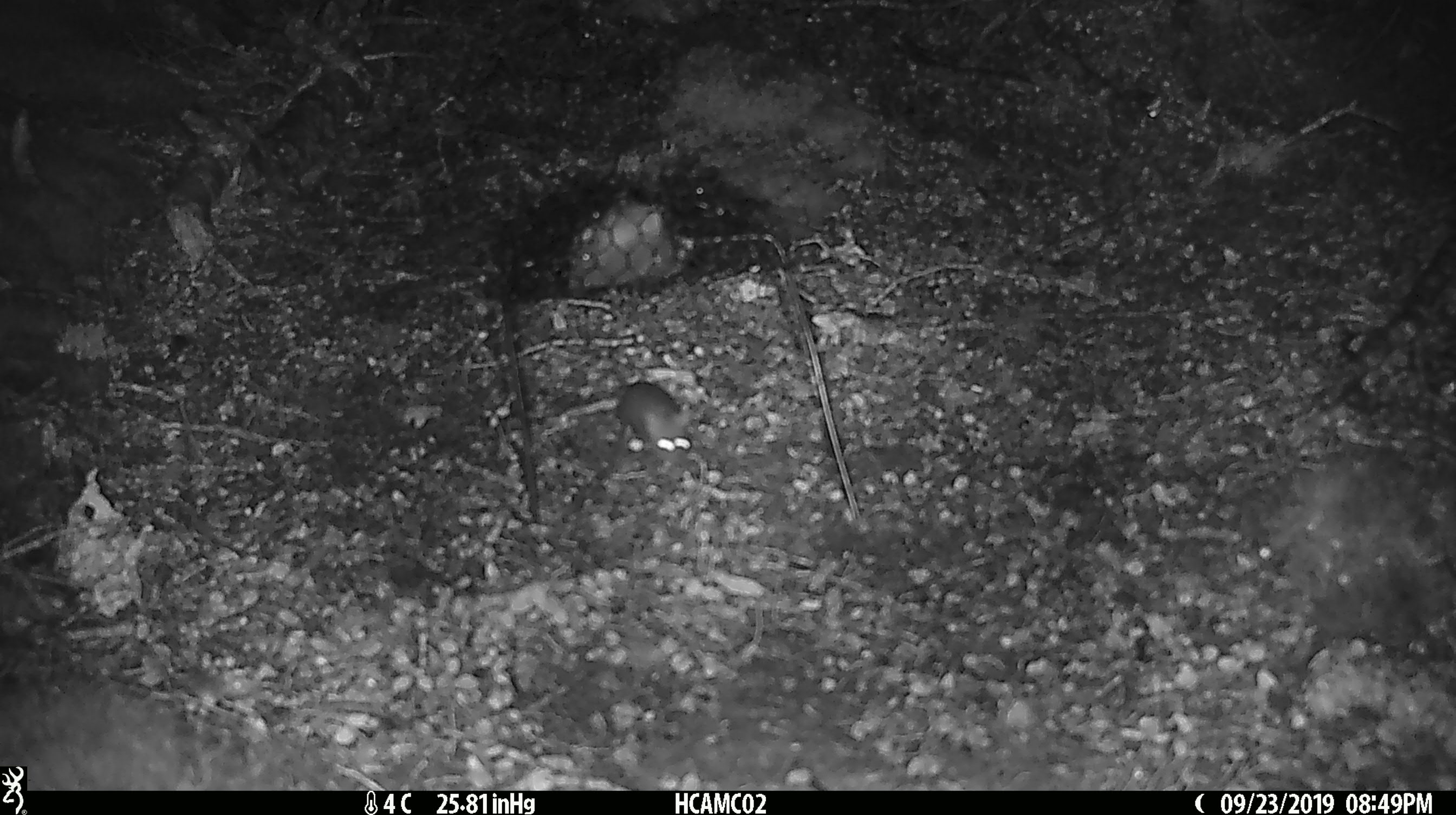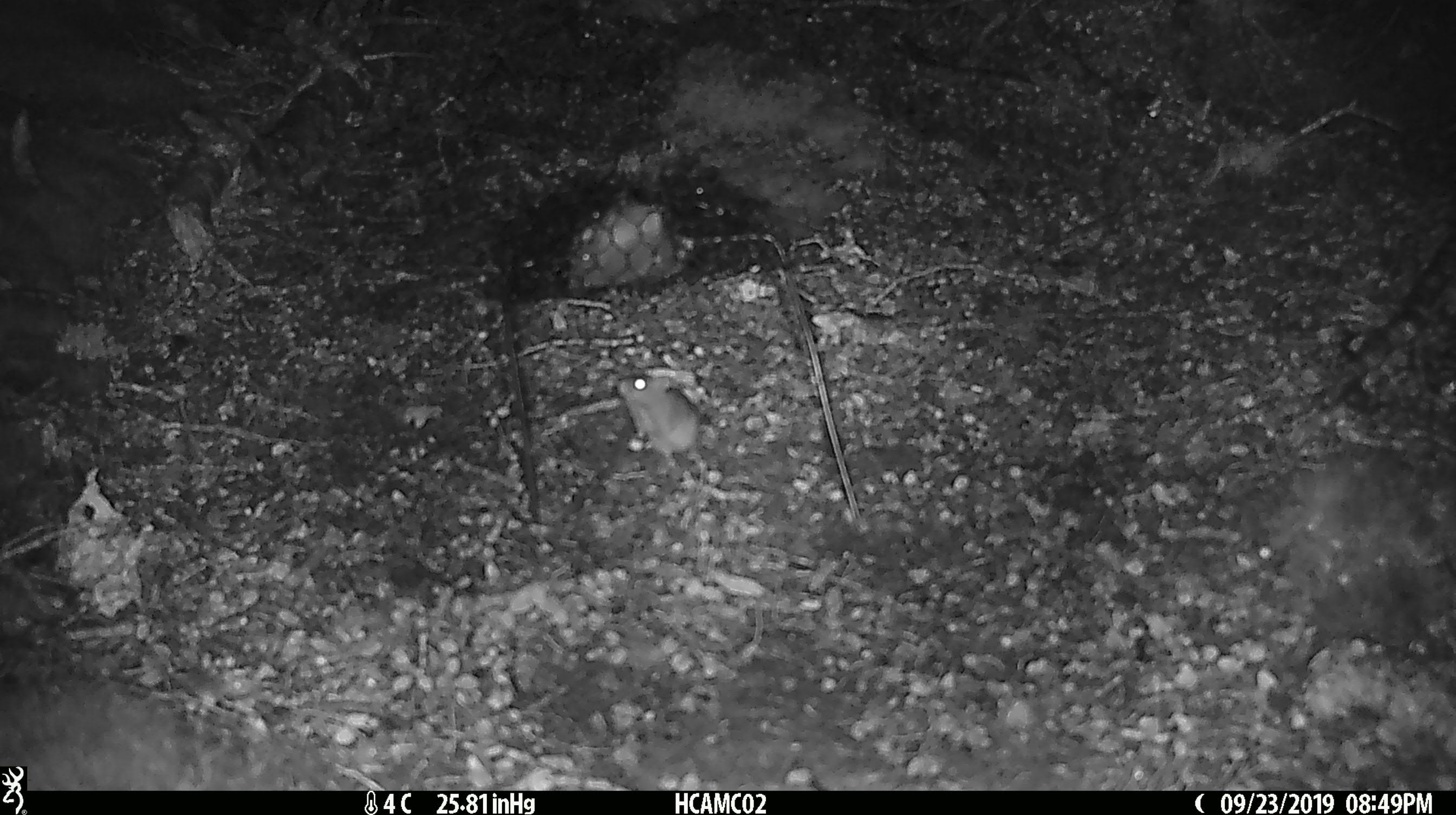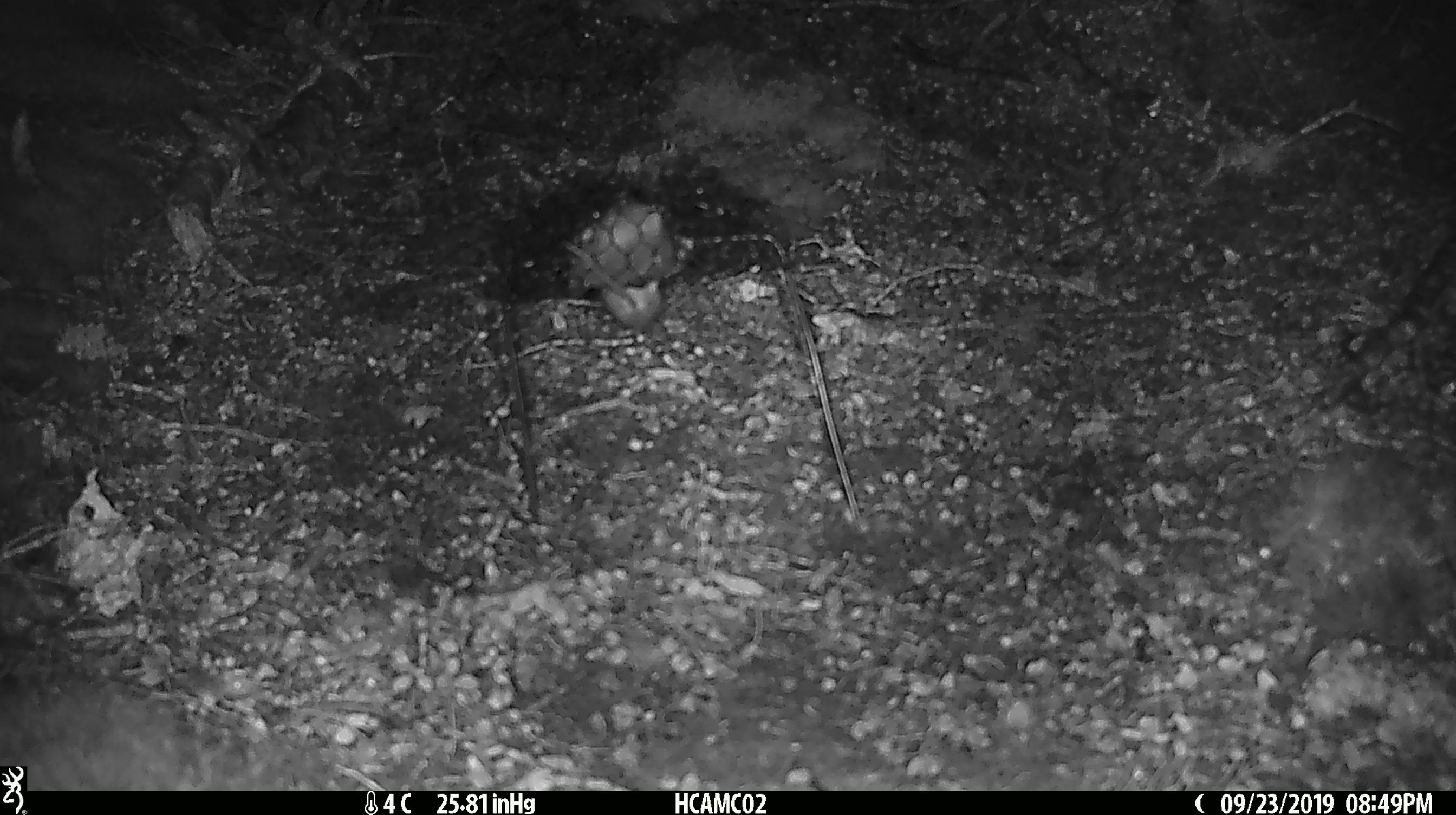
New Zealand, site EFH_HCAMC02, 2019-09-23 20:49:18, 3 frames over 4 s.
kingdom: Animalia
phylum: Chordata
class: Mammalia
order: Rodentia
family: Muridae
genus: Mus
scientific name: Mus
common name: mouse